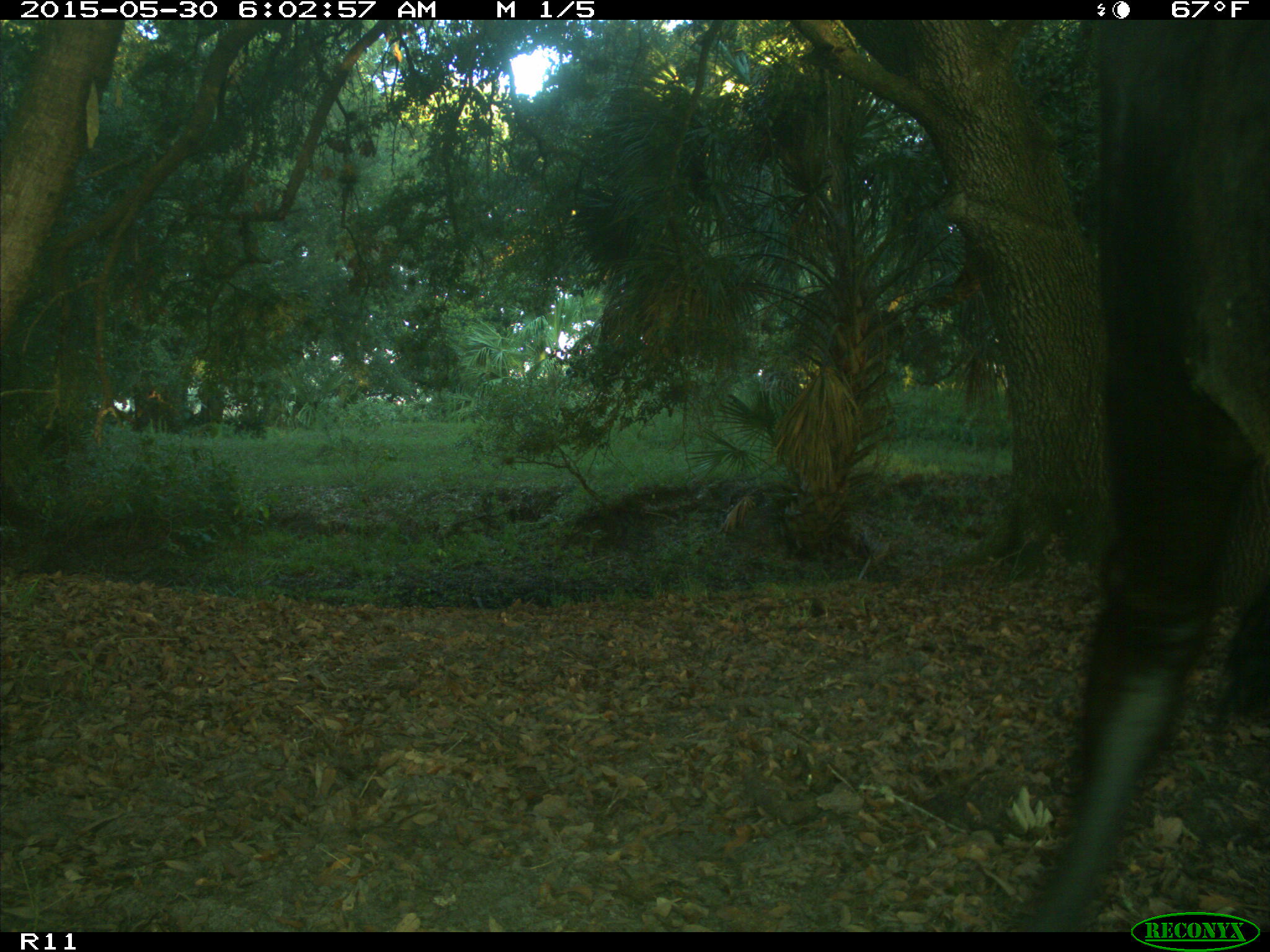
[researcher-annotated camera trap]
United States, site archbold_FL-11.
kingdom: Animalia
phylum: Chordata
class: Mammalia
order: Artiodactyla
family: Bovidae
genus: Bos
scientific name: Bos taurus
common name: domestic cow